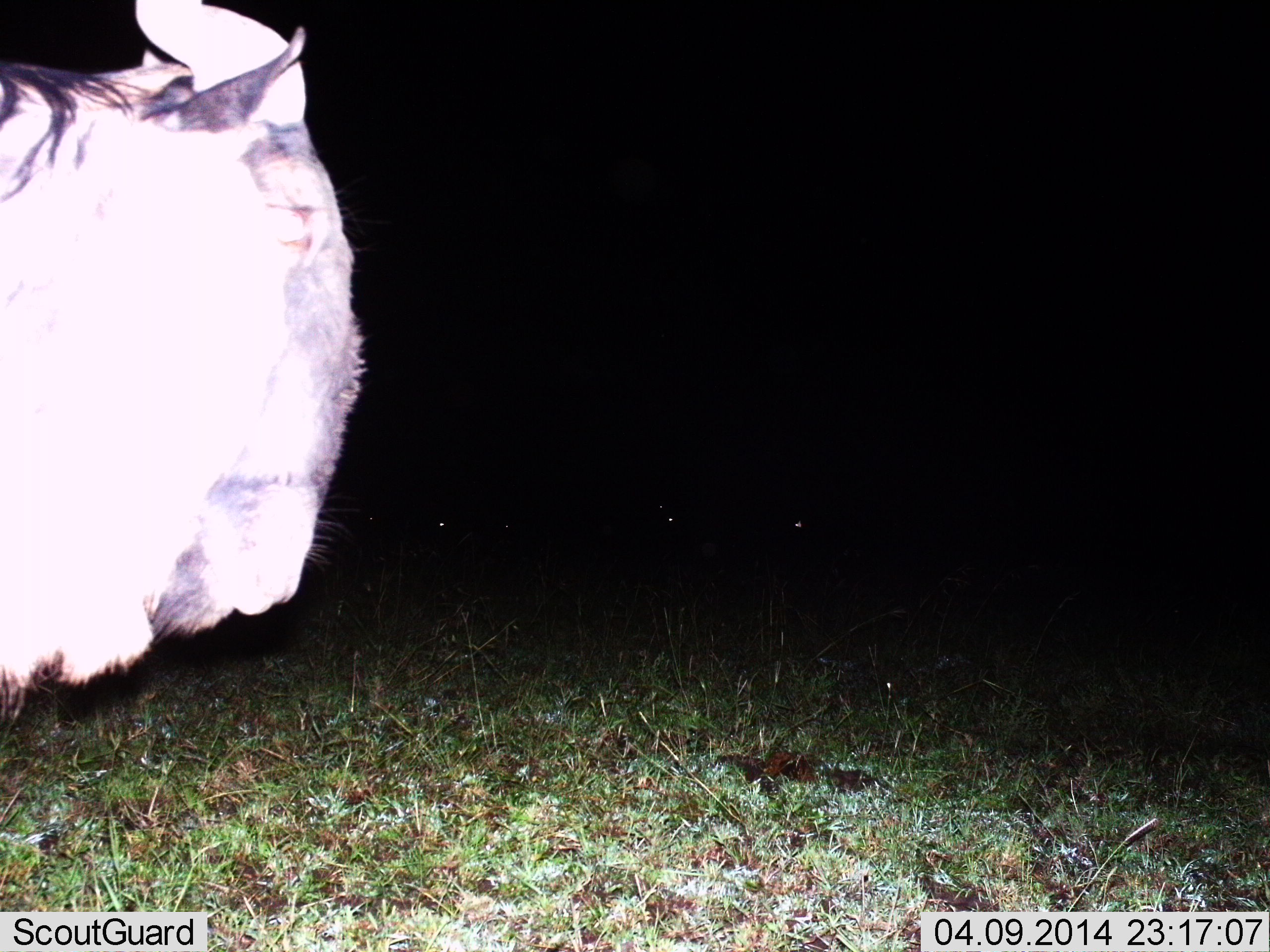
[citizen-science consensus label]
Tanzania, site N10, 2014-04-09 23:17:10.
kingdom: Animalia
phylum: Chordata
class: Mammalia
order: Artiodactyla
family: Bovidae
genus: Connochaetes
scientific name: Connochaetes taurinus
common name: blue wildebeest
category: wildebeest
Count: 1.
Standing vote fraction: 100%.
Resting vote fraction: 10%.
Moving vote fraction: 0%.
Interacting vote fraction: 0%.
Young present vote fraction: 0%.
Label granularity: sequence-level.